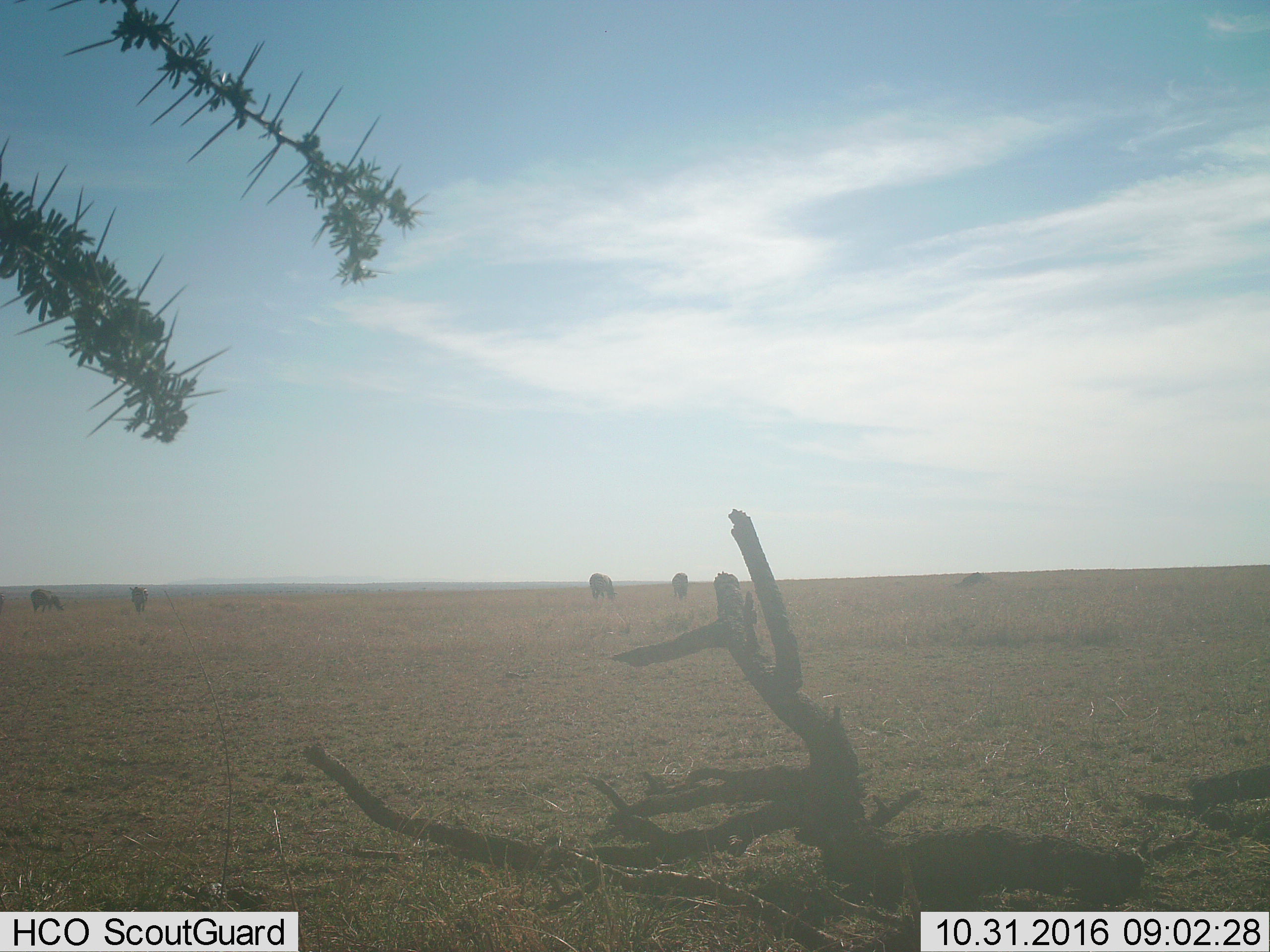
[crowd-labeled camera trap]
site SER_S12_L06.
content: unidentified animal